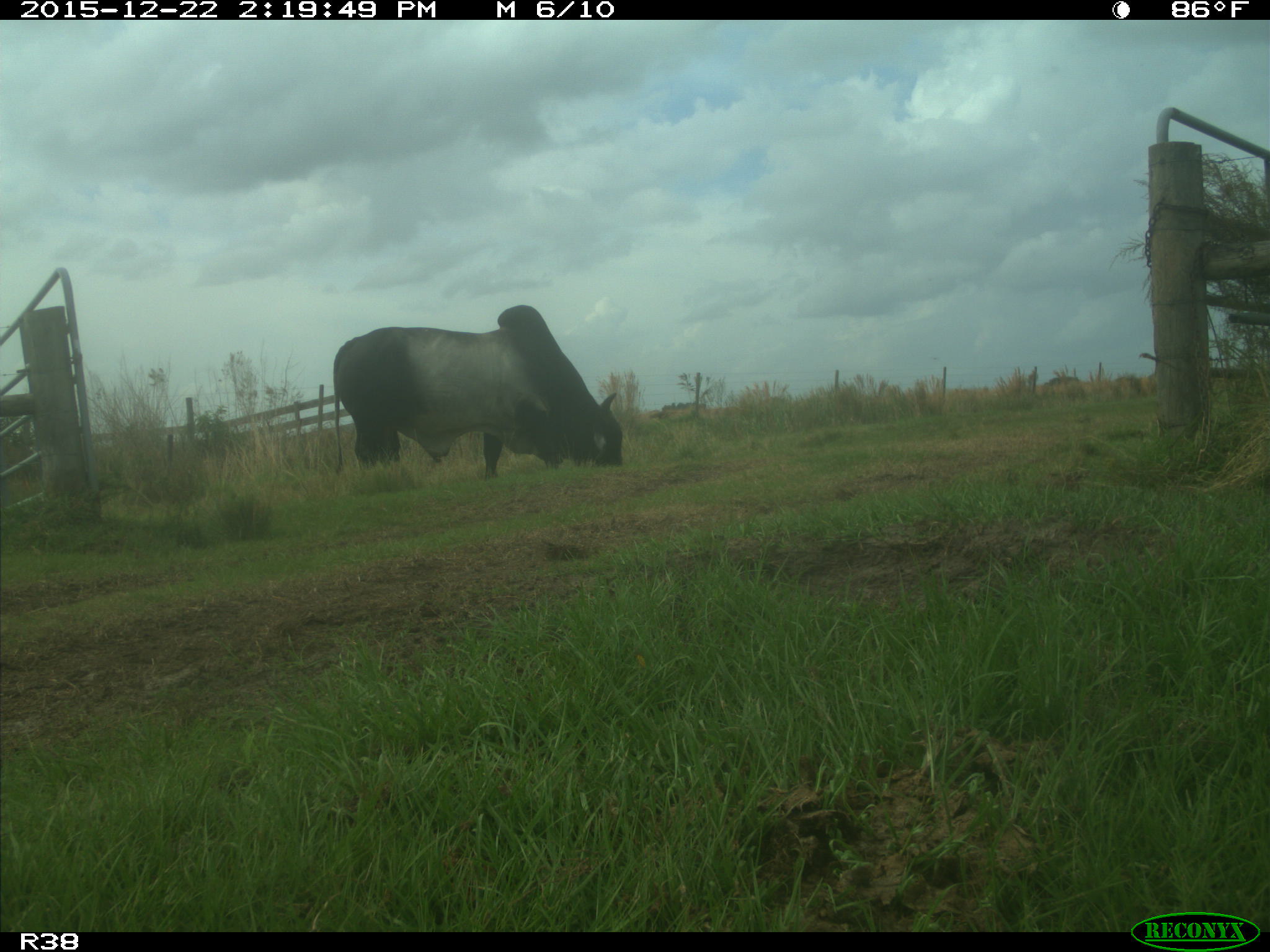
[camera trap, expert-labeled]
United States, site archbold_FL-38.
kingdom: Animalia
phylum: Chordata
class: Mammalia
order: Artiodactyla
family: Bovidae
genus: Bos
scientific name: Bos taurus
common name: domestic cow